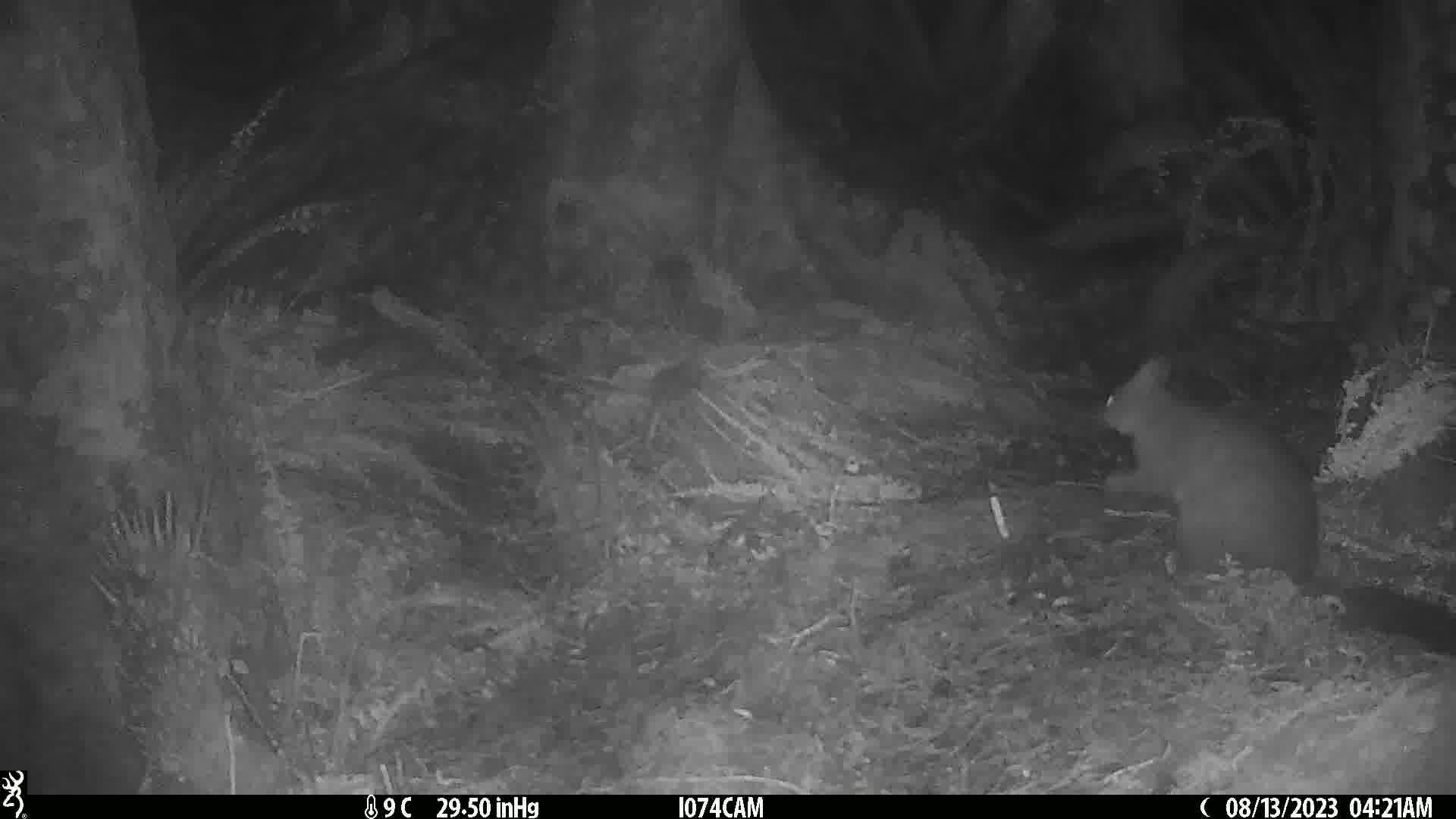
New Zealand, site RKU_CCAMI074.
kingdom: Animalia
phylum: Chordata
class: Mammalia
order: Diprotodontia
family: Phalangeridae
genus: Trichosurus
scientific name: Trichosurus vulpecula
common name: common brushtail possum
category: possum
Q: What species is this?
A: Possum (common brushtail possum) (Trichosurus vulpecula).